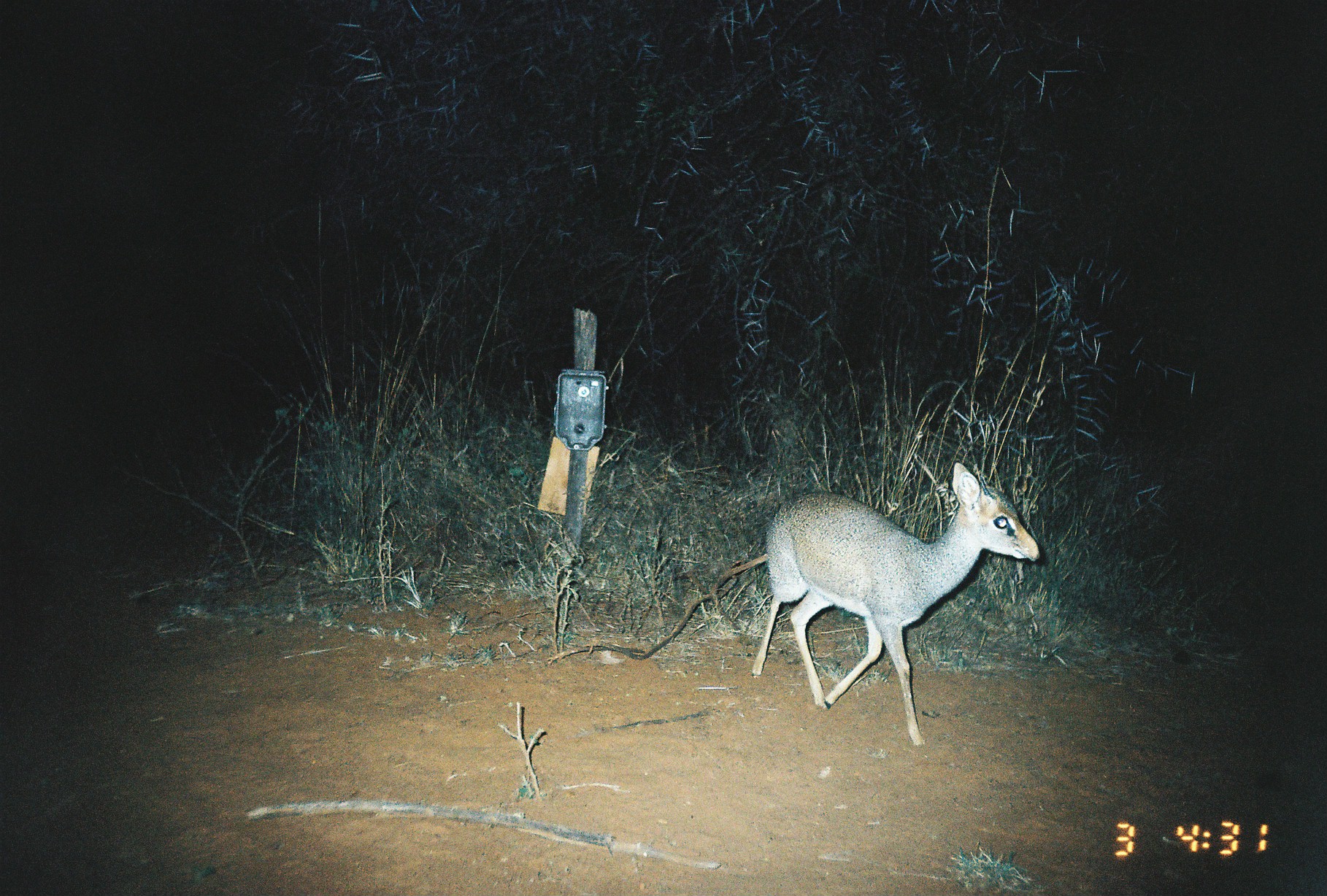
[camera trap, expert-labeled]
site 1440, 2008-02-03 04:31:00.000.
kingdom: Animalia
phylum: Chordata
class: Mammalia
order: Artiodactyla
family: Bovidae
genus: Madoqua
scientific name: Madoqua guentheri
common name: günther's dik-dik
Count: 1.